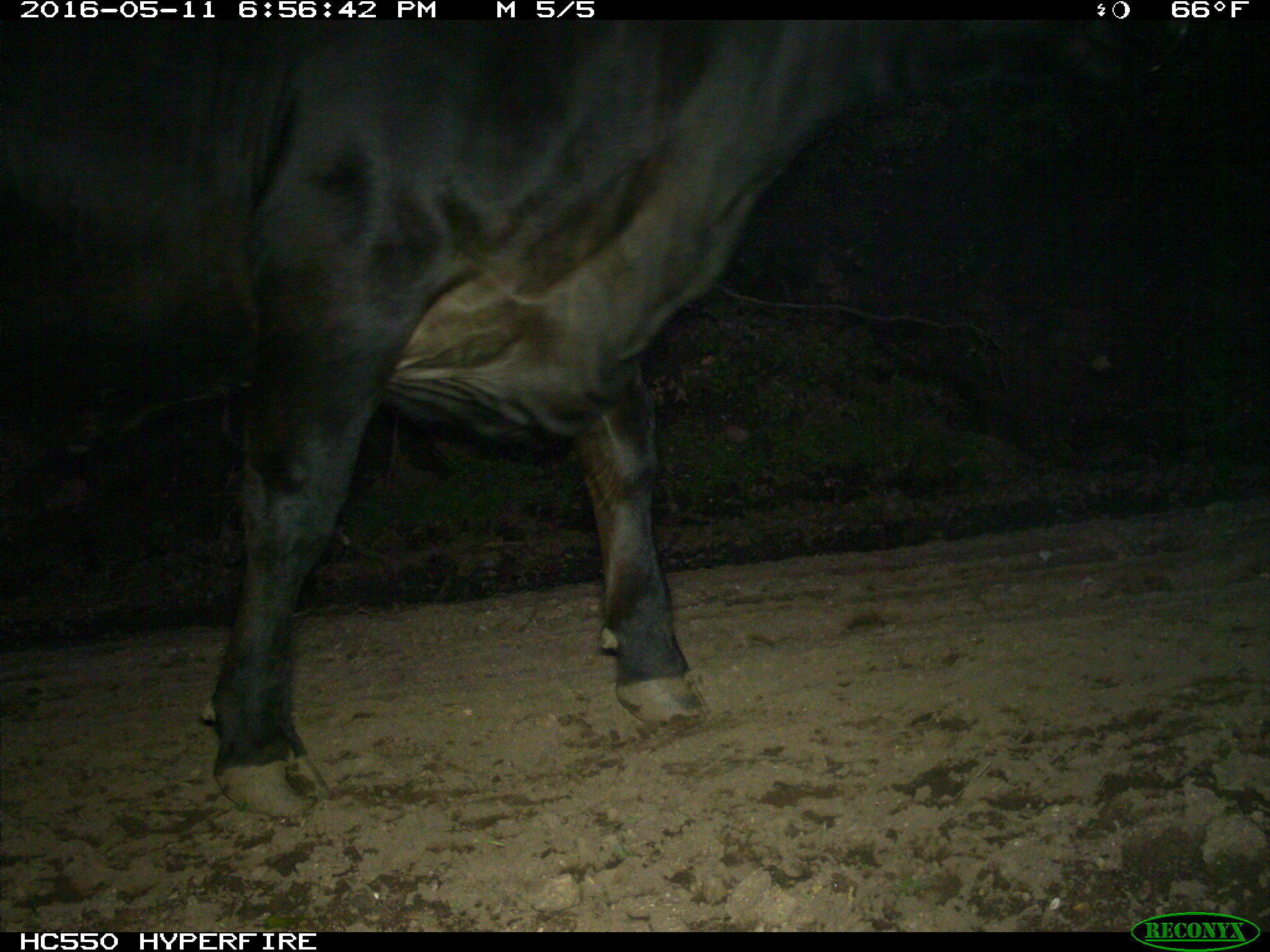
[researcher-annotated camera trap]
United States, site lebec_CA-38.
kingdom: Animalia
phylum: Chordata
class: Mammalia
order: Artiodactyla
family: Bovidae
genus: Bos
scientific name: Bos taurus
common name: domestic cow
Bos taurus (domestic cow).